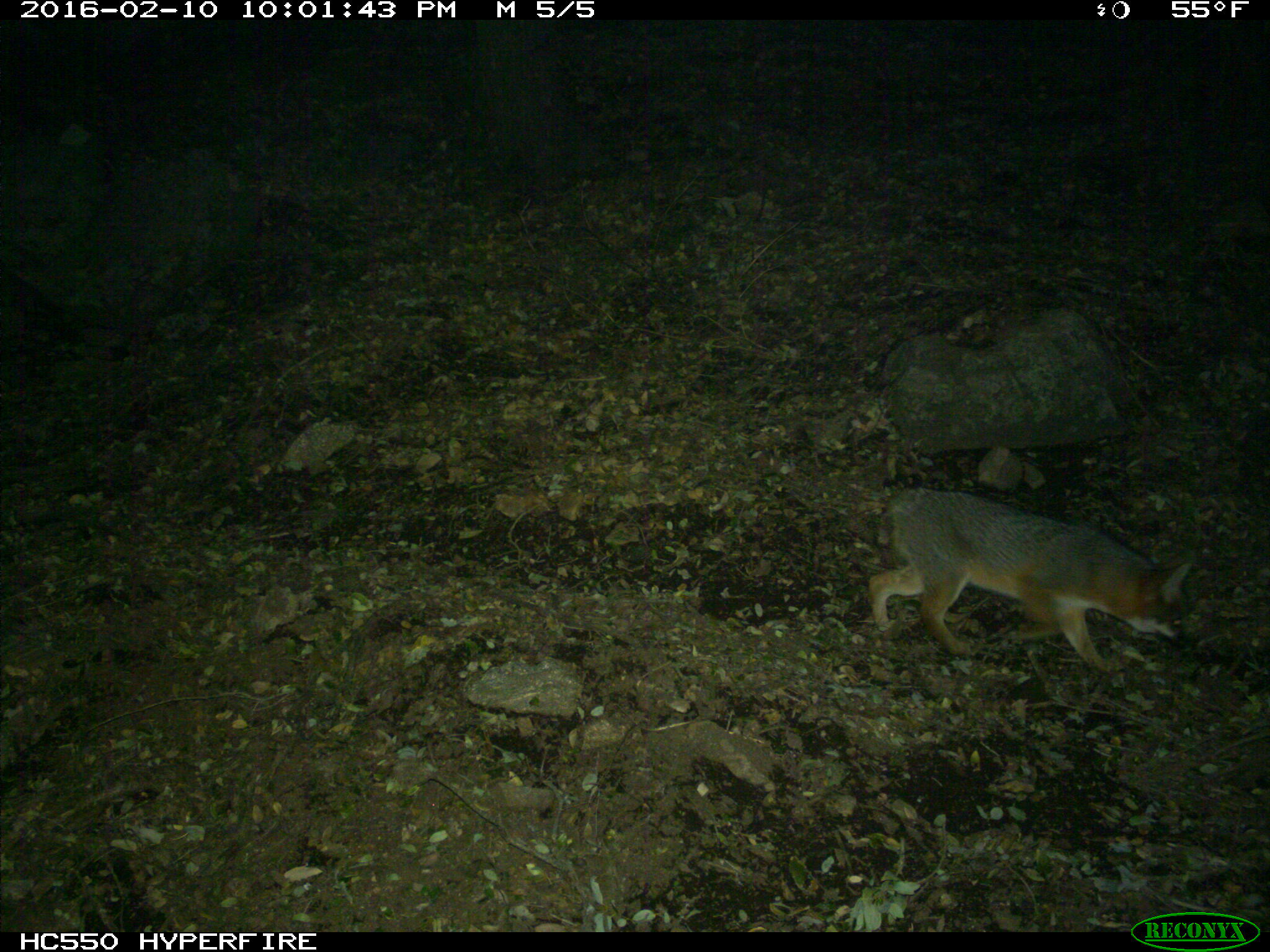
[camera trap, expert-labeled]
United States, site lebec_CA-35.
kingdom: Animalia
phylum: Chordata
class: Mammalia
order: Carnivora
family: Canidae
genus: Urocyon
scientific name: Urocyon cinereoargenteus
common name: gray fox